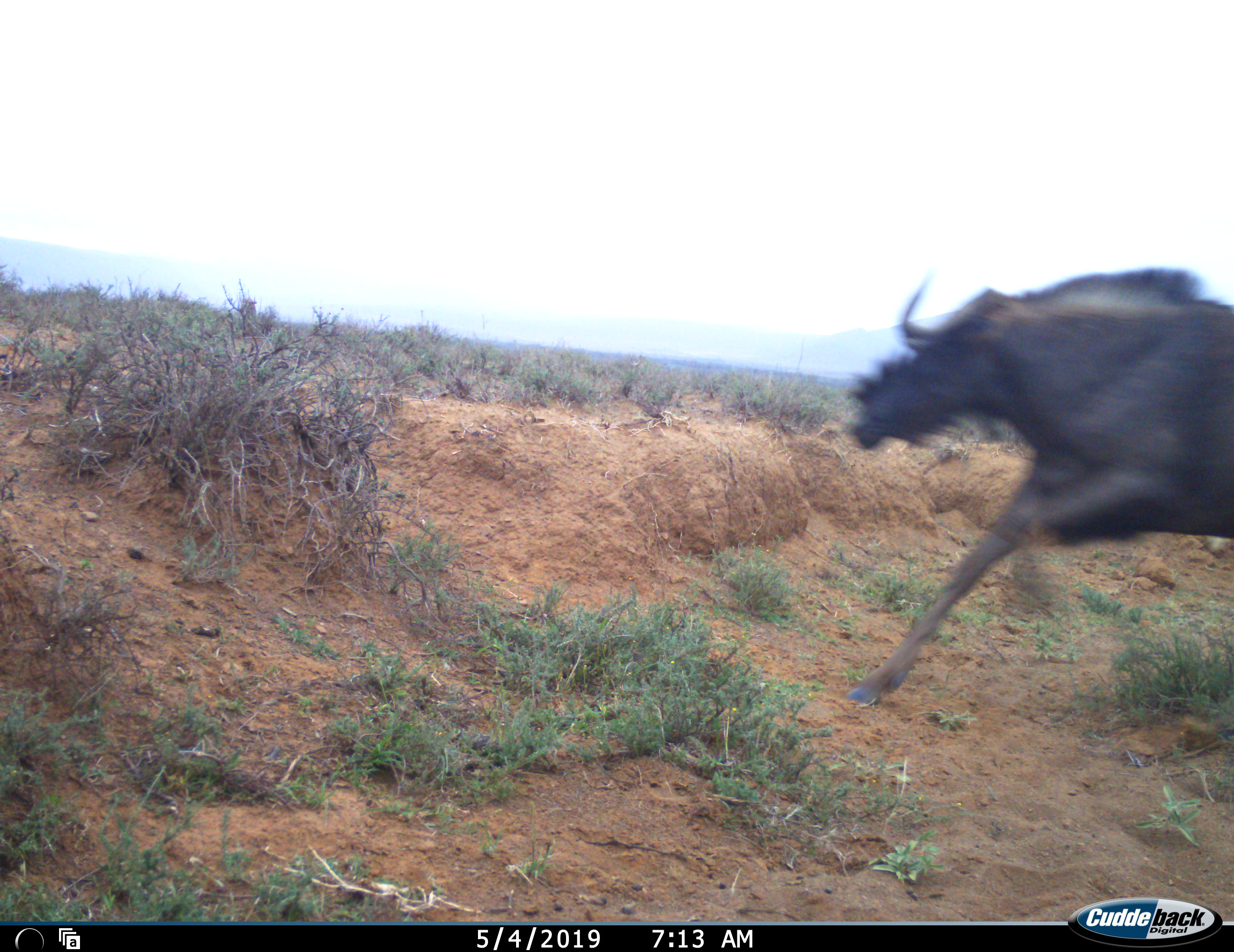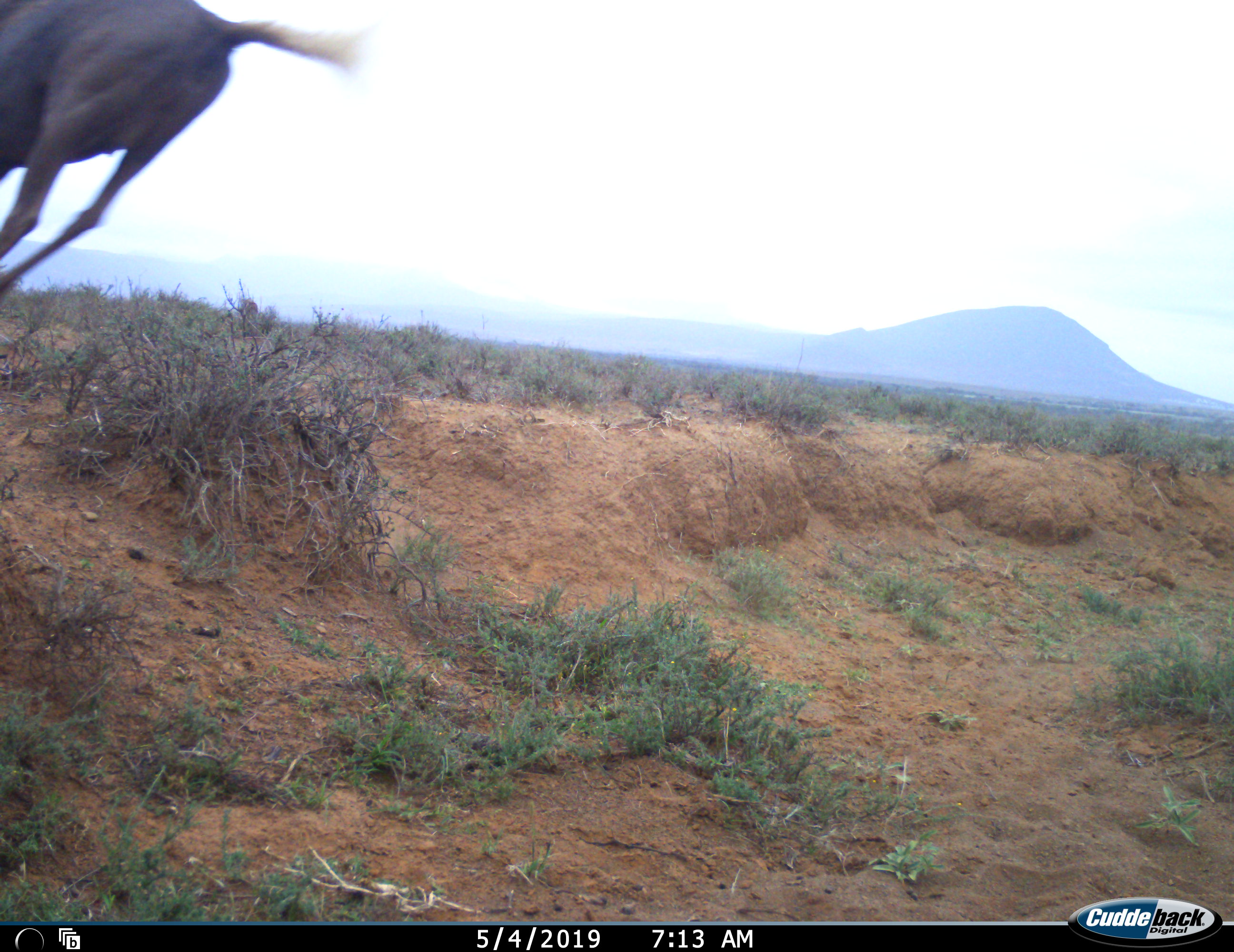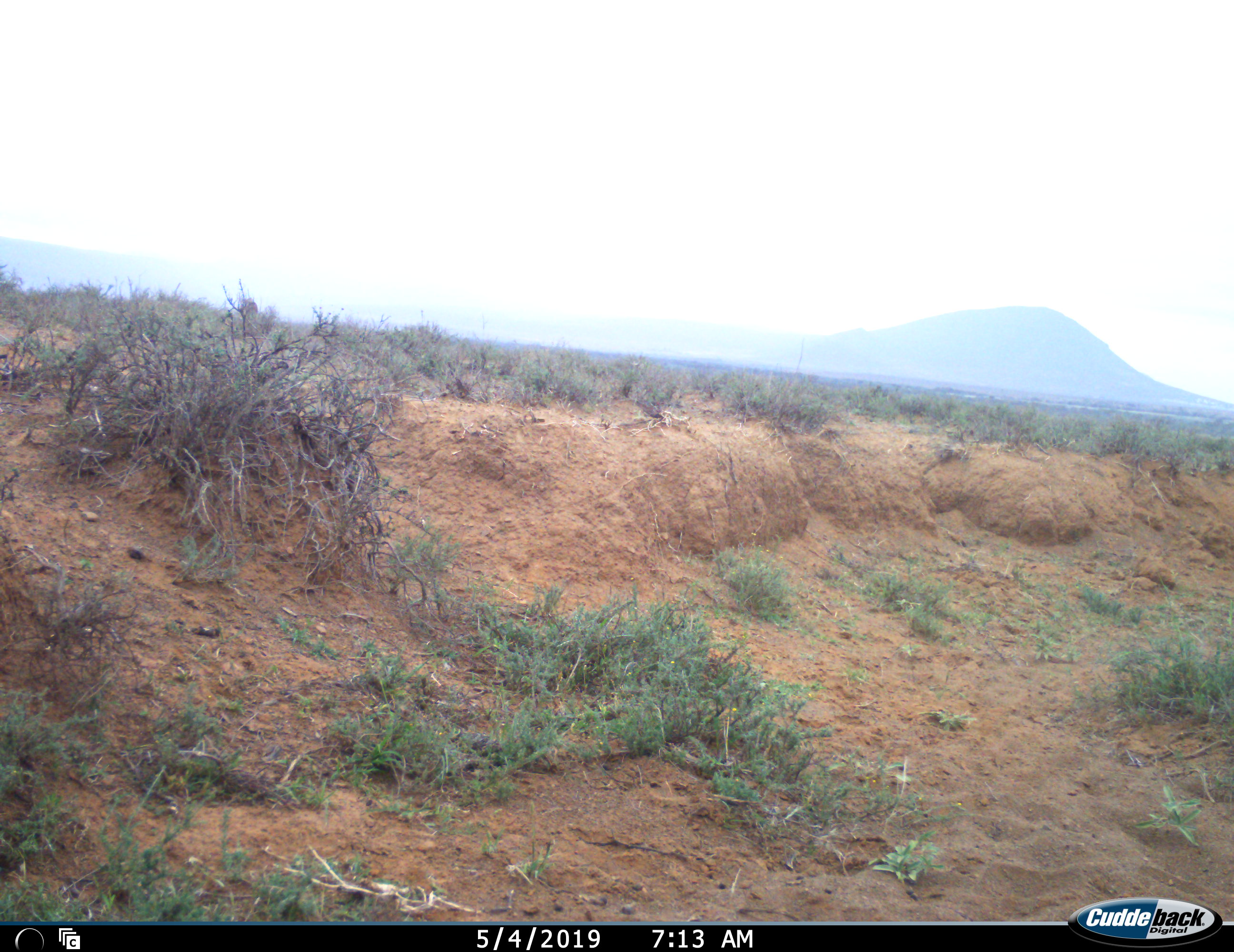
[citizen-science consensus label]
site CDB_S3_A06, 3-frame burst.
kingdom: Animalia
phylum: Chordata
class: Mammalia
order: Artiodactyla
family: Bovidae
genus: Connochaetes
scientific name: Connochaetes gnou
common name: black wildebeest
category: wildebeestblack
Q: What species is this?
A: Wildebeestblack (black wildebeest) (Connochaetes gnou).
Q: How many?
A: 1.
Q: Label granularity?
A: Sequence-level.